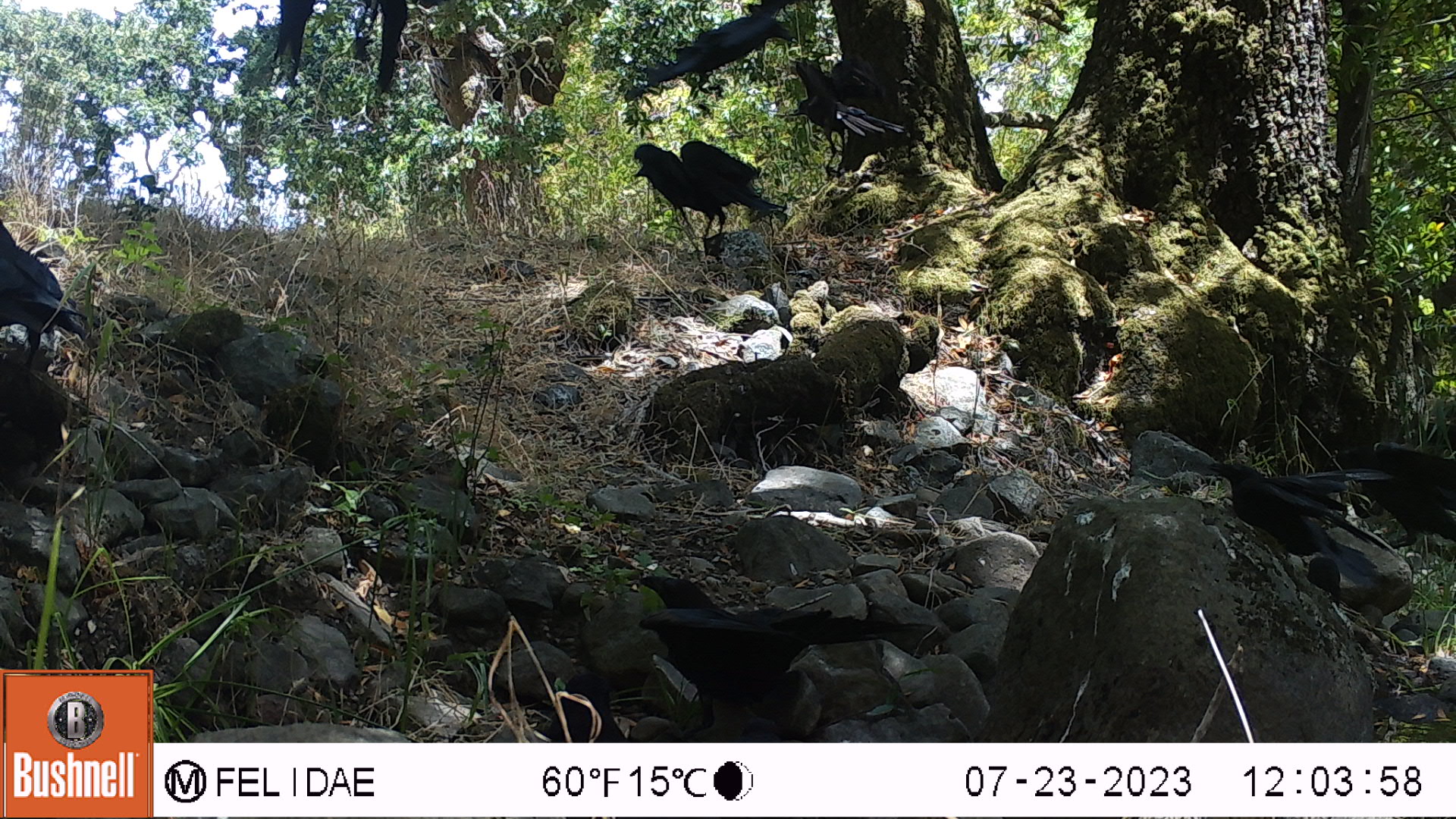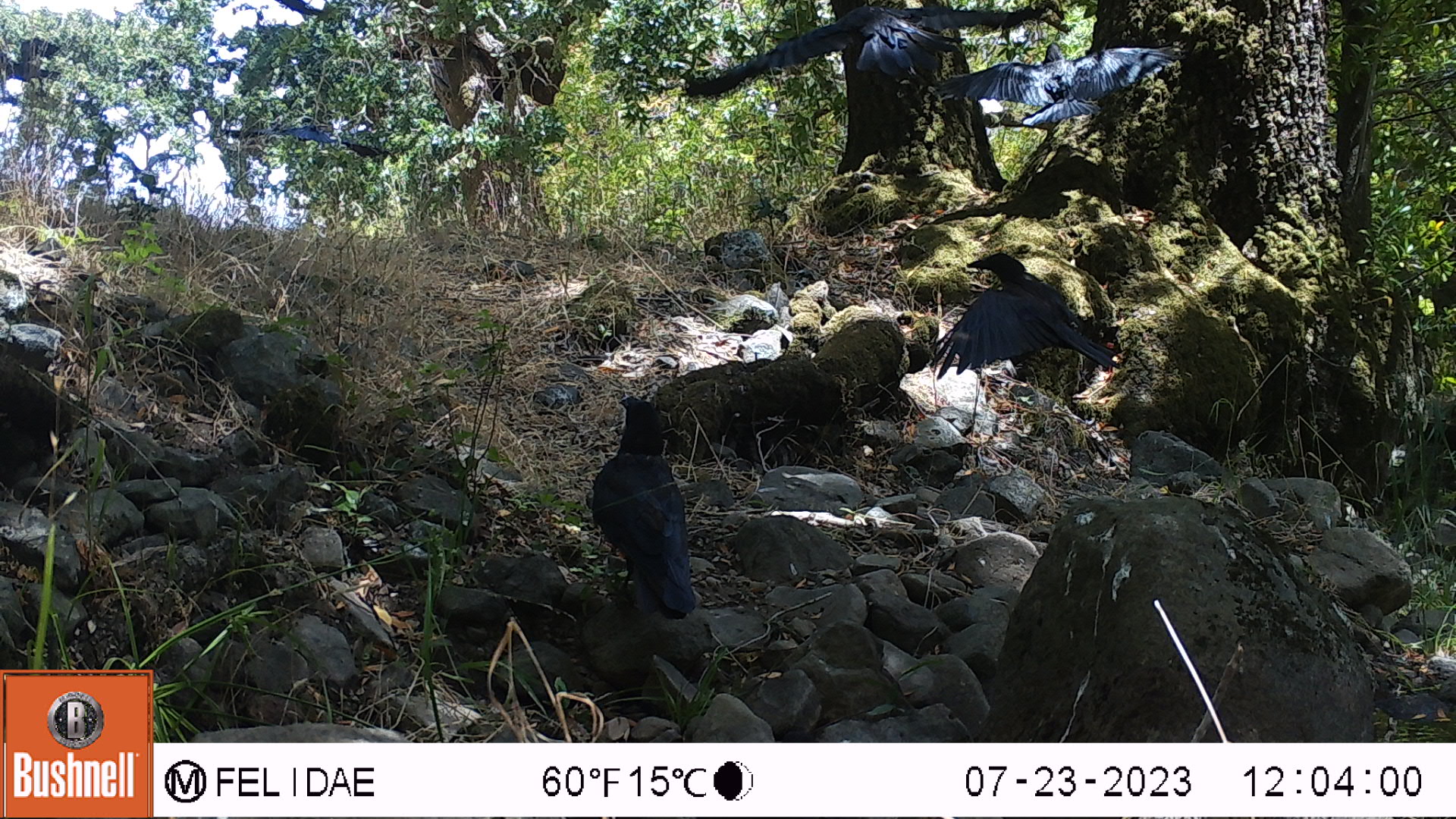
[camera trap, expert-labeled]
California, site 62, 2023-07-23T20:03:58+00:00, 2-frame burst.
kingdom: Animalia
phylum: Chordata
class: Aves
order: Passeriformes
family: Corvidae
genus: Corvus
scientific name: Corvus brachyrhynchos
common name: american crow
American crow (Corvus brachyrhynchos).